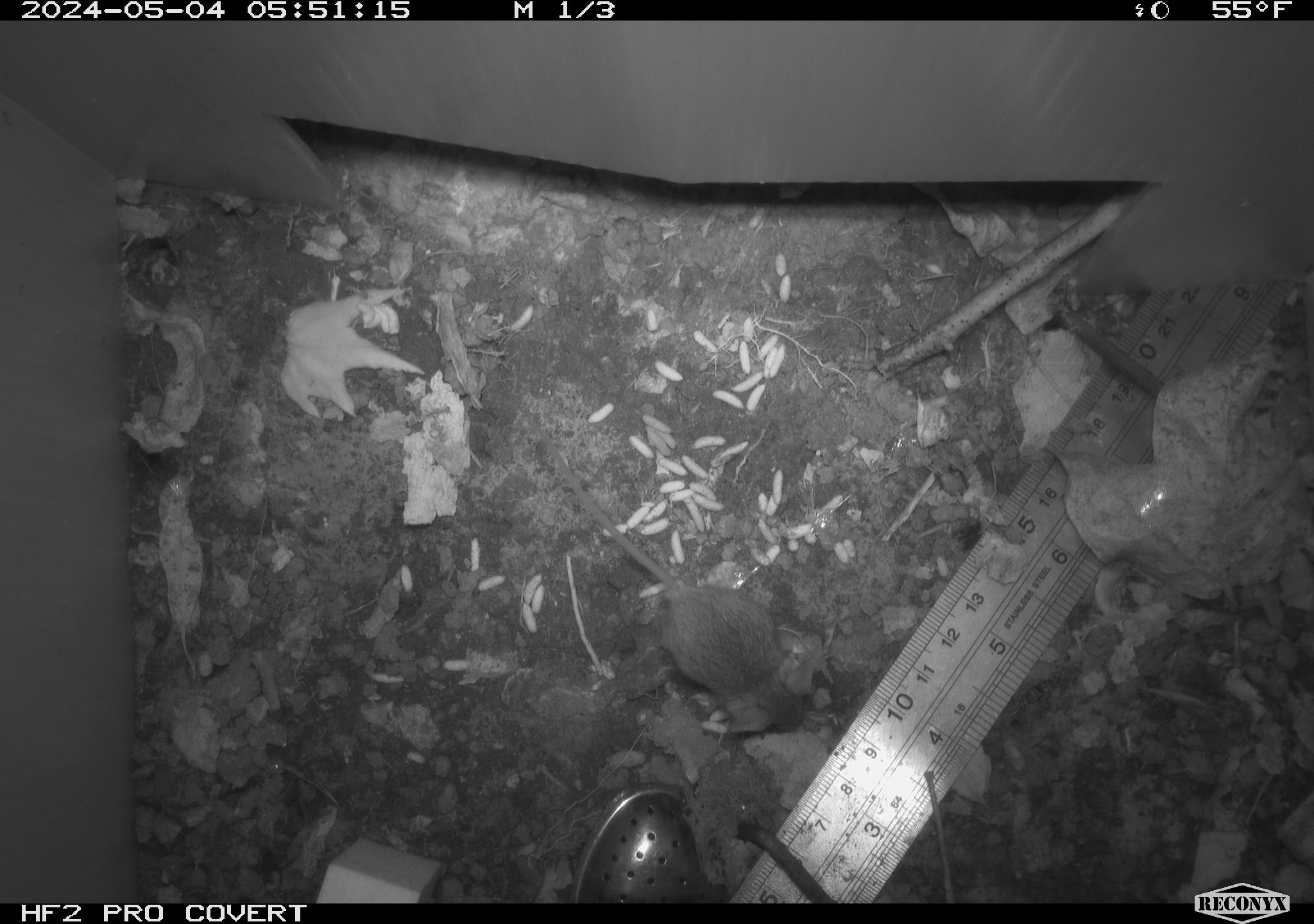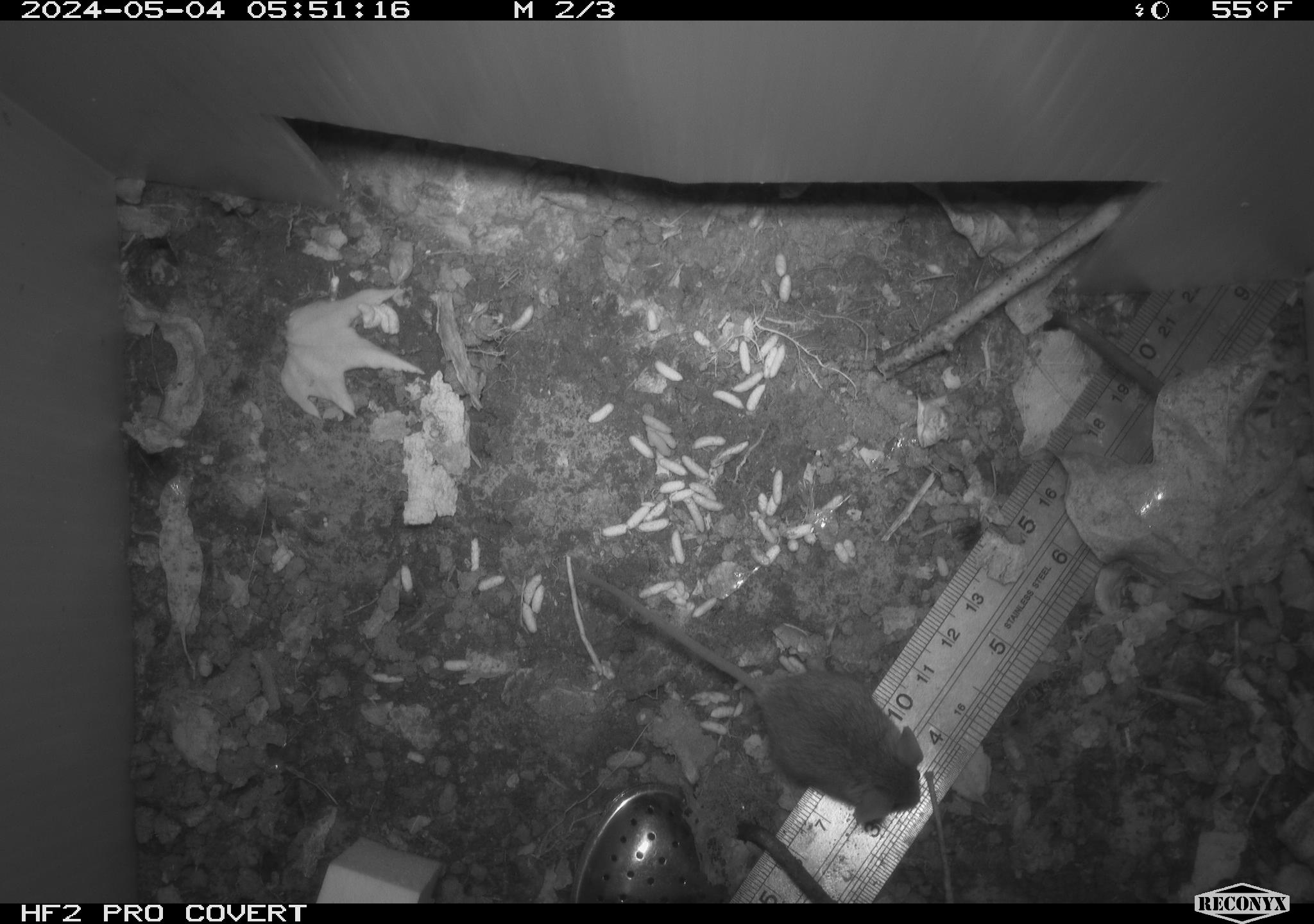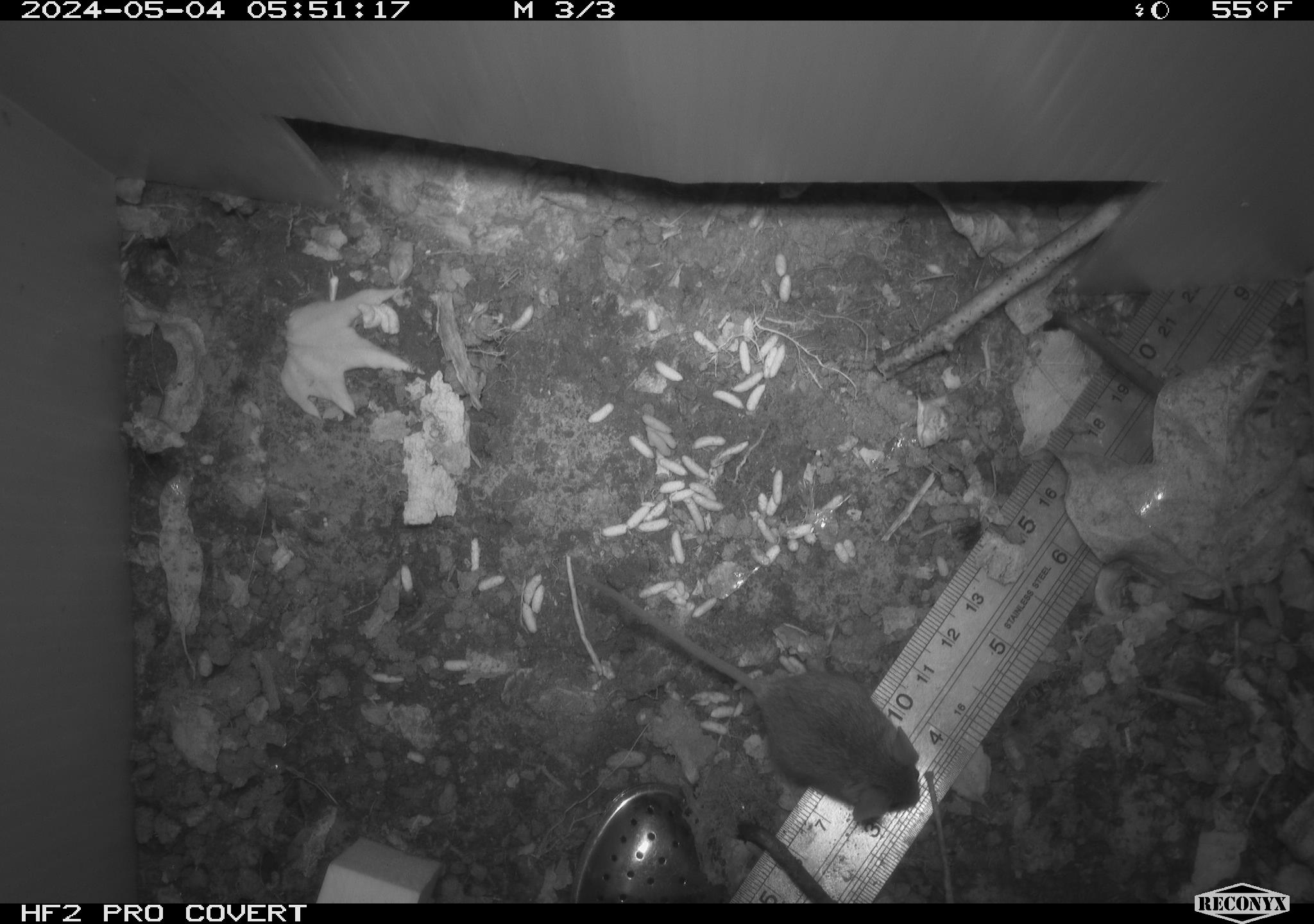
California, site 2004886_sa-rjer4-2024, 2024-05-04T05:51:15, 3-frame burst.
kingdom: Animalia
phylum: Chordata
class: Mammalia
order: Rodentia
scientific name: Rodentia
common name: mouse species